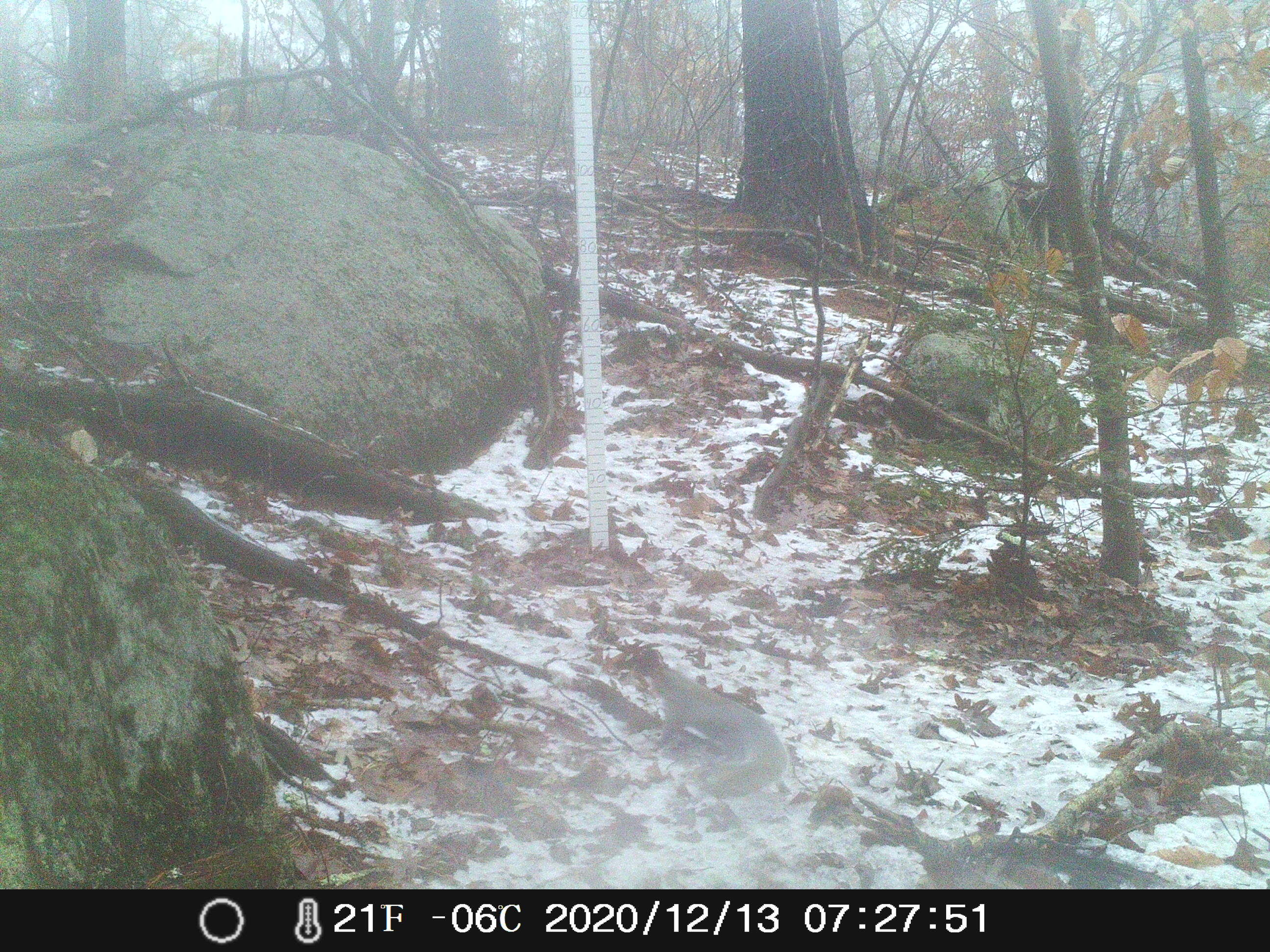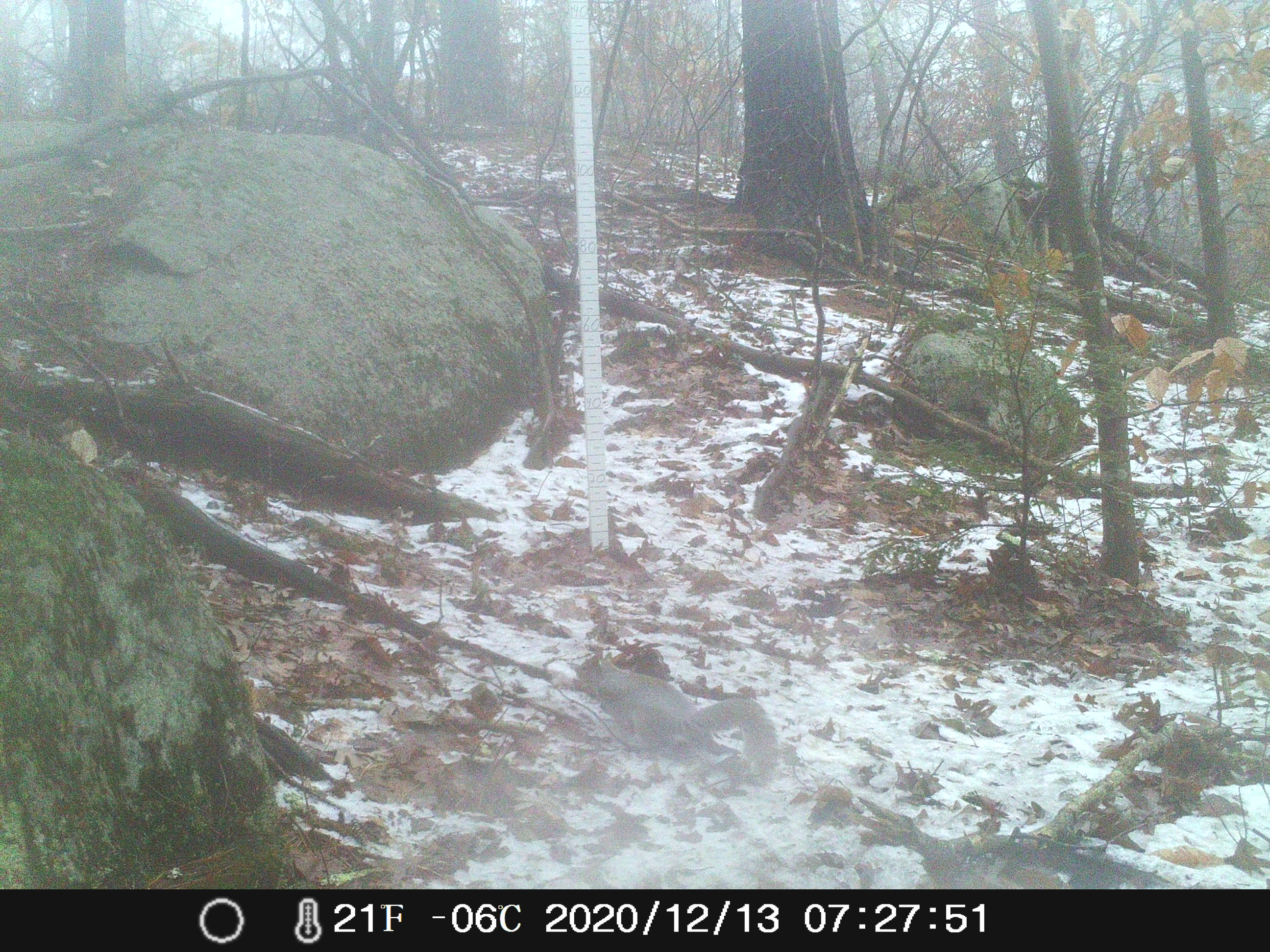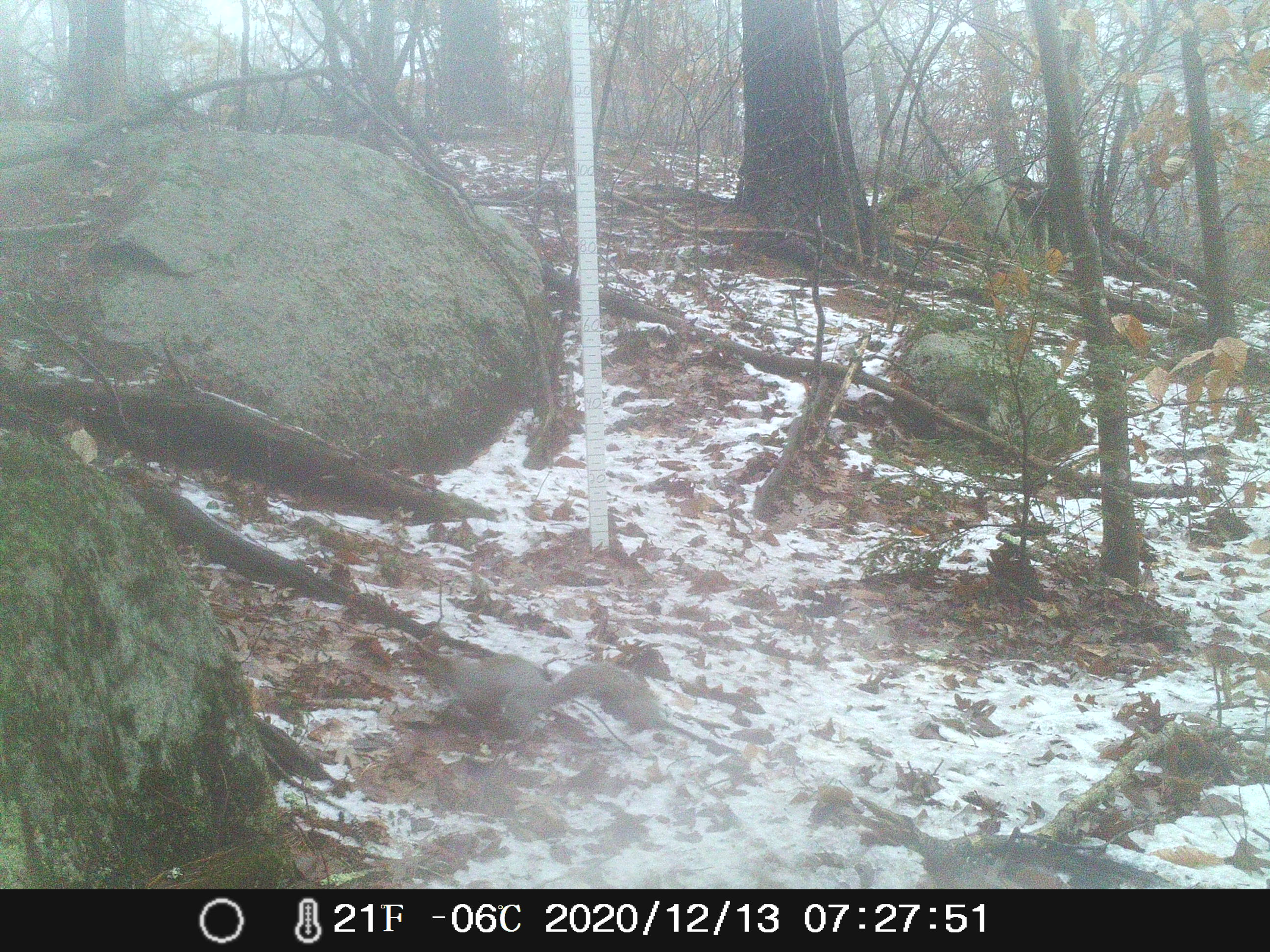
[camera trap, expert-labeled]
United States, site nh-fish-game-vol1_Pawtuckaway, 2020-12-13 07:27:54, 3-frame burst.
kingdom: Animalia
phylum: Chordata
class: Mammalia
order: Rodentia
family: Sciuridae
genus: Sciurus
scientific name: Sciurus carolinensis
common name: gray squirrel